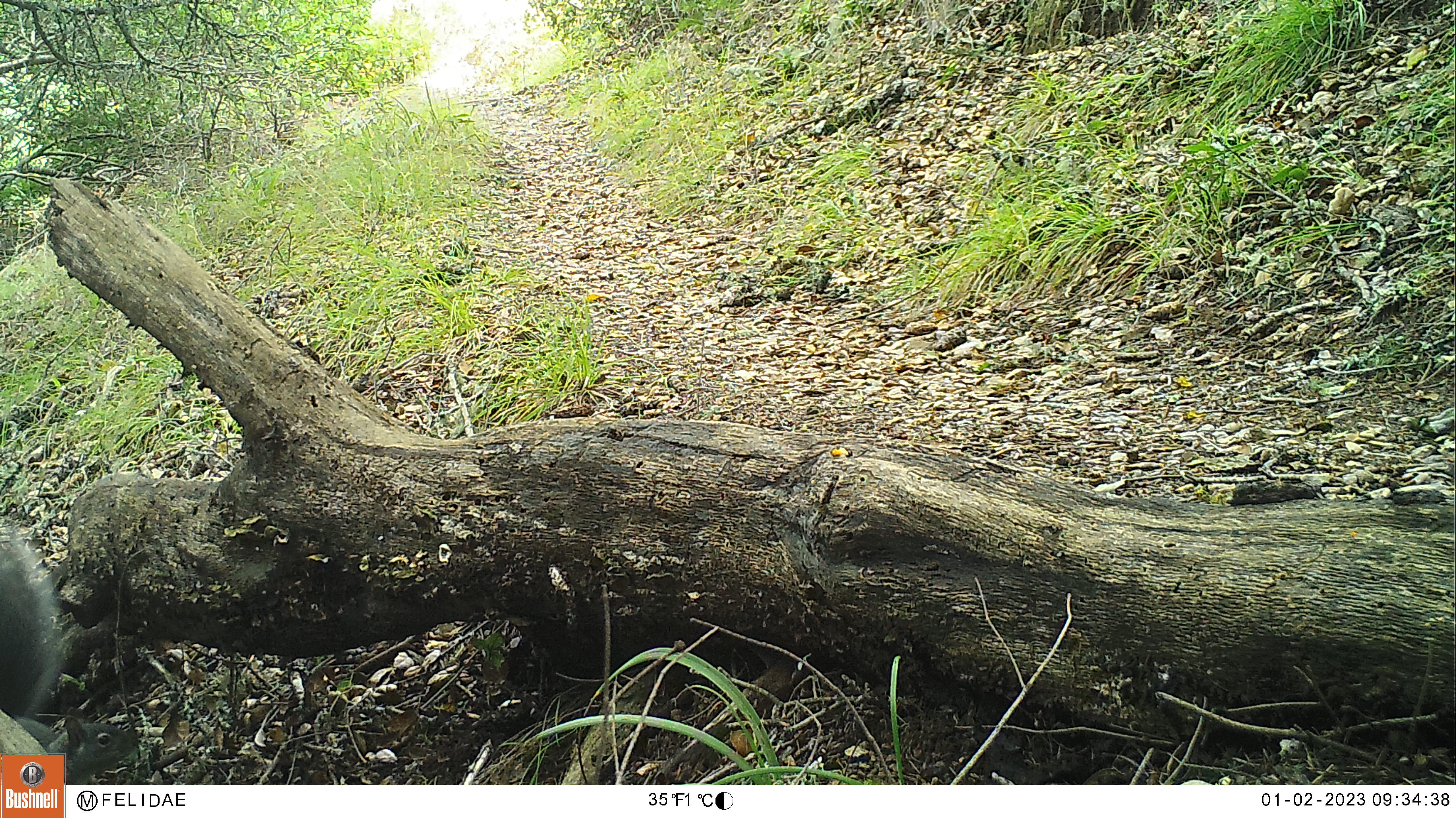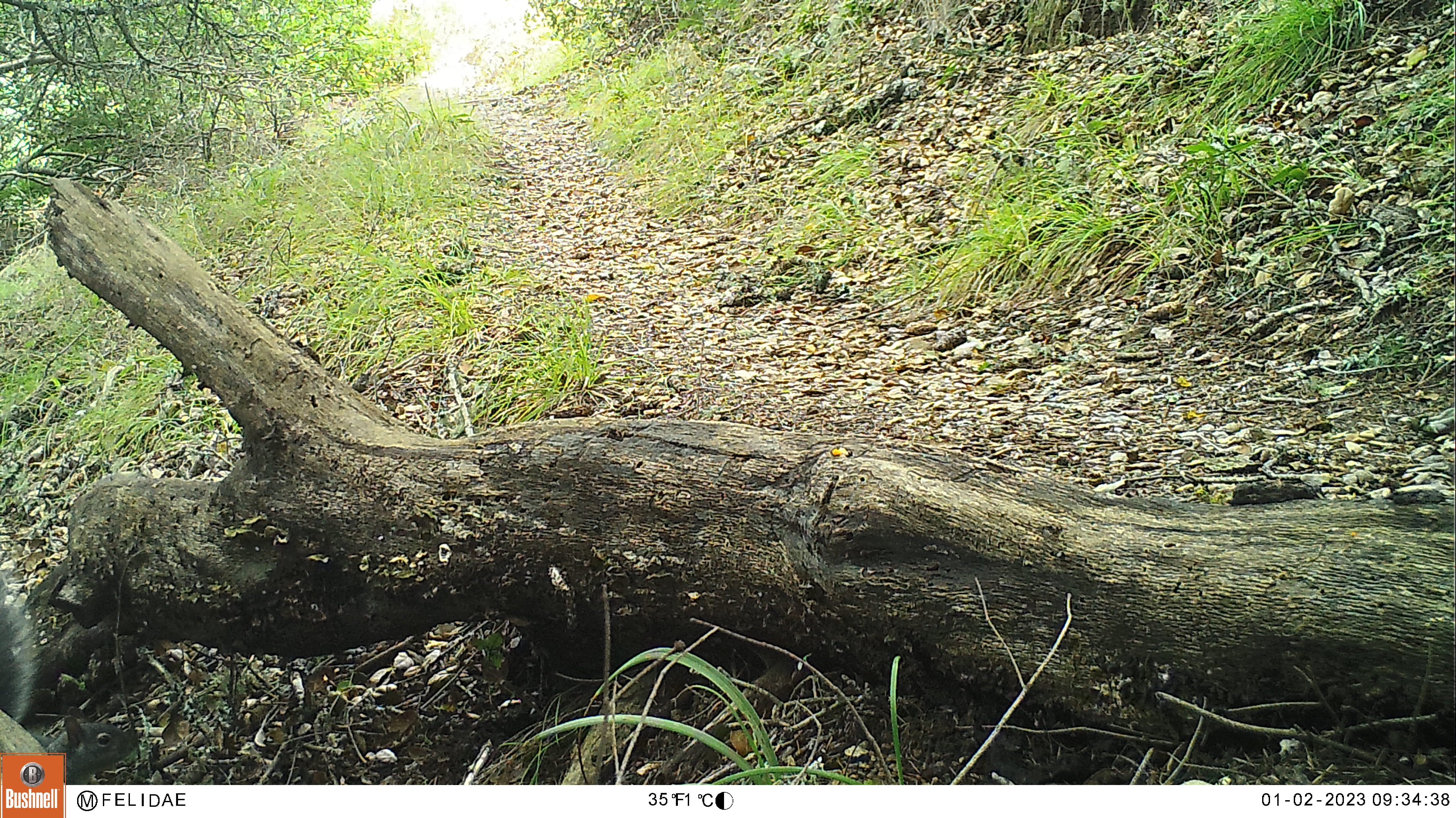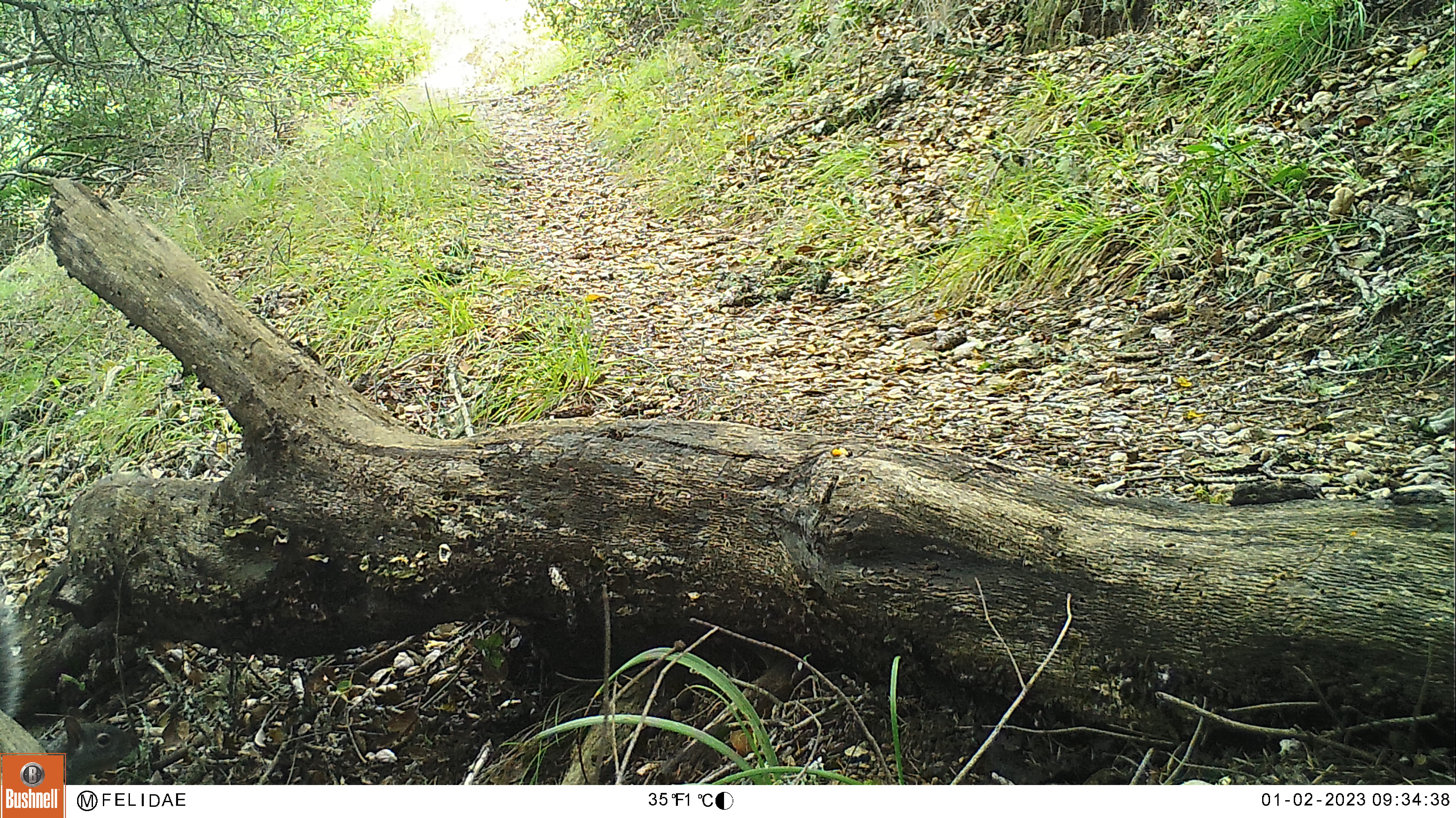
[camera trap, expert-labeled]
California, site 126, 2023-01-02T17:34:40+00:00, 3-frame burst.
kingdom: Animalia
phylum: Chordata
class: Mammalia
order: Rodentia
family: Sciuridae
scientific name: Sciuridae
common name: squirrel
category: unknown squirrel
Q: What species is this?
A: Unknown squirrel (squirrel) (Sciuridae).